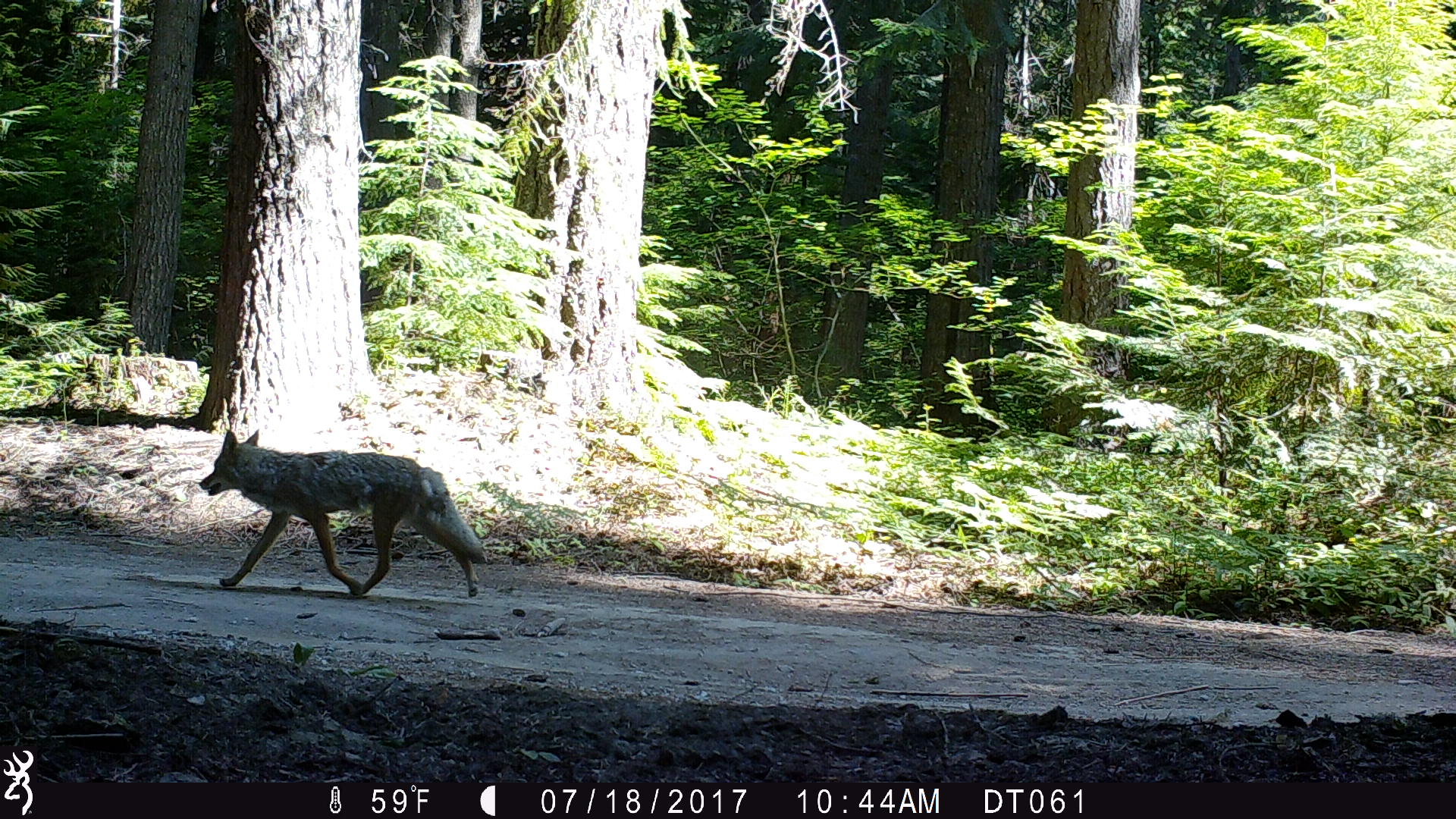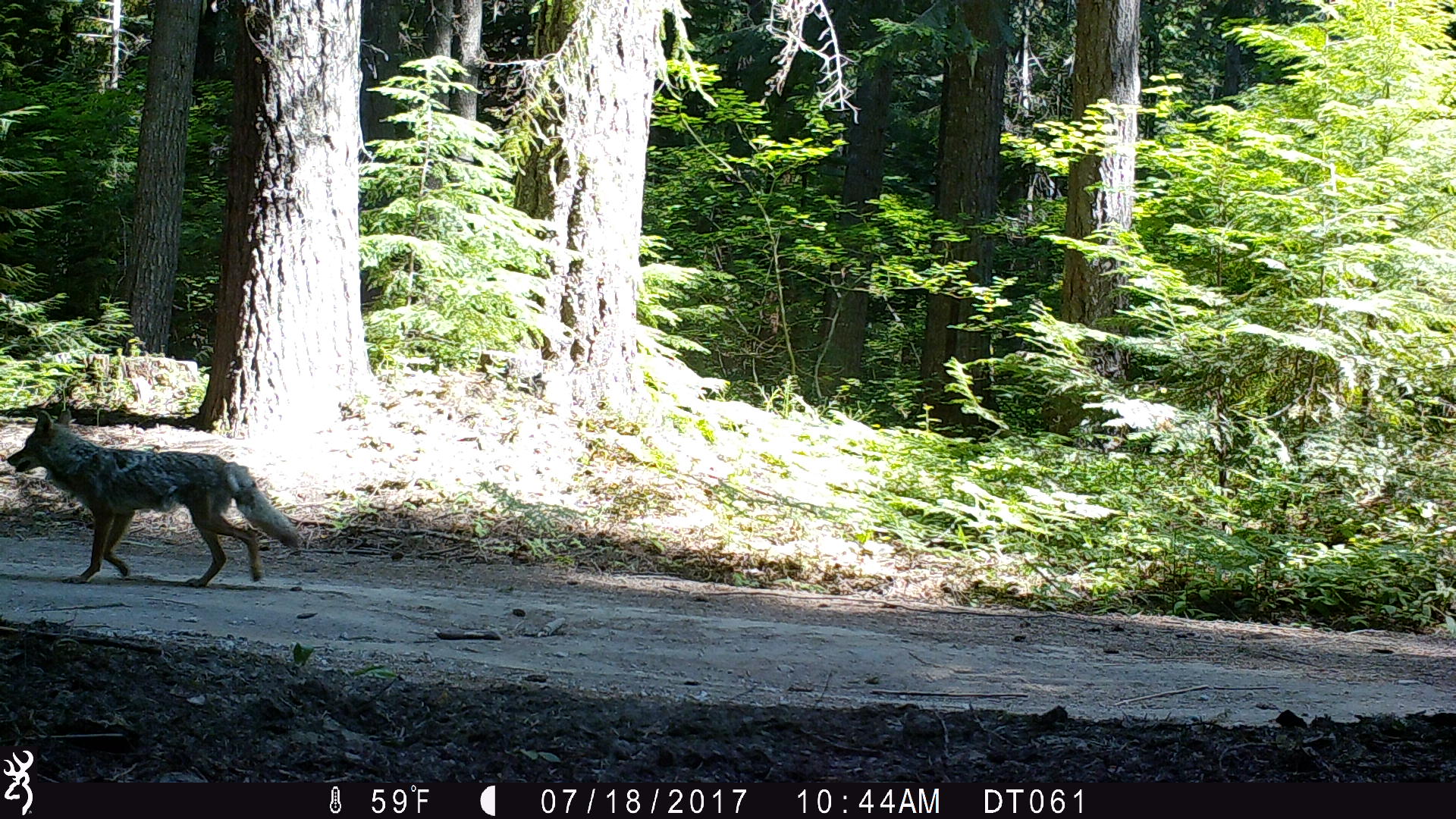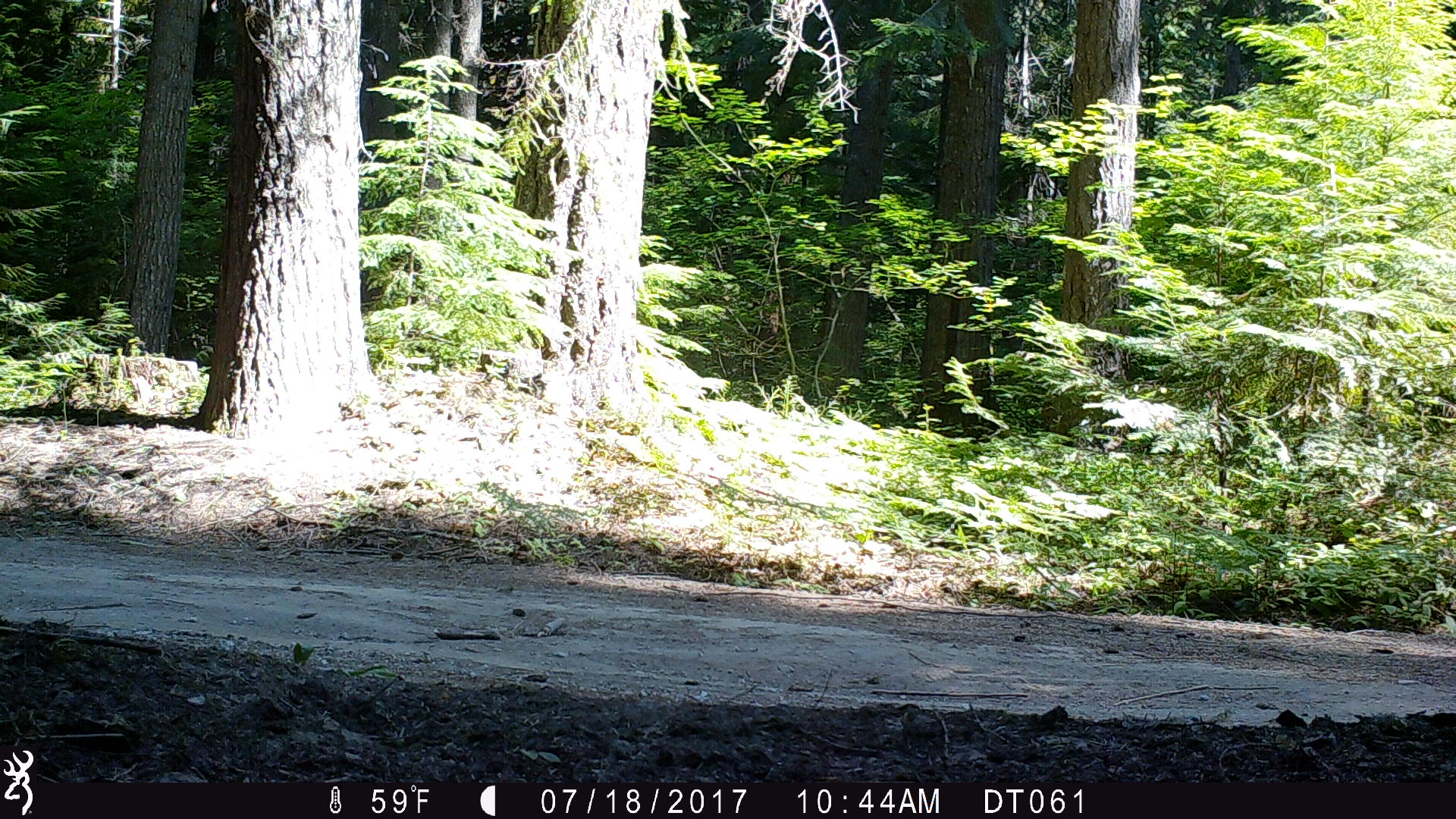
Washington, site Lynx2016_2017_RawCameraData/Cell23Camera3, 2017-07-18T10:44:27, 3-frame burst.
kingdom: Animalia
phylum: Chordata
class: Mammalia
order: Carnivora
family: Canidae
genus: Canis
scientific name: Canis latrans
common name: coyote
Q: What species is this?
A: Canis latrans (coyote).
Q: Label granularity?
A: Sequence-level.